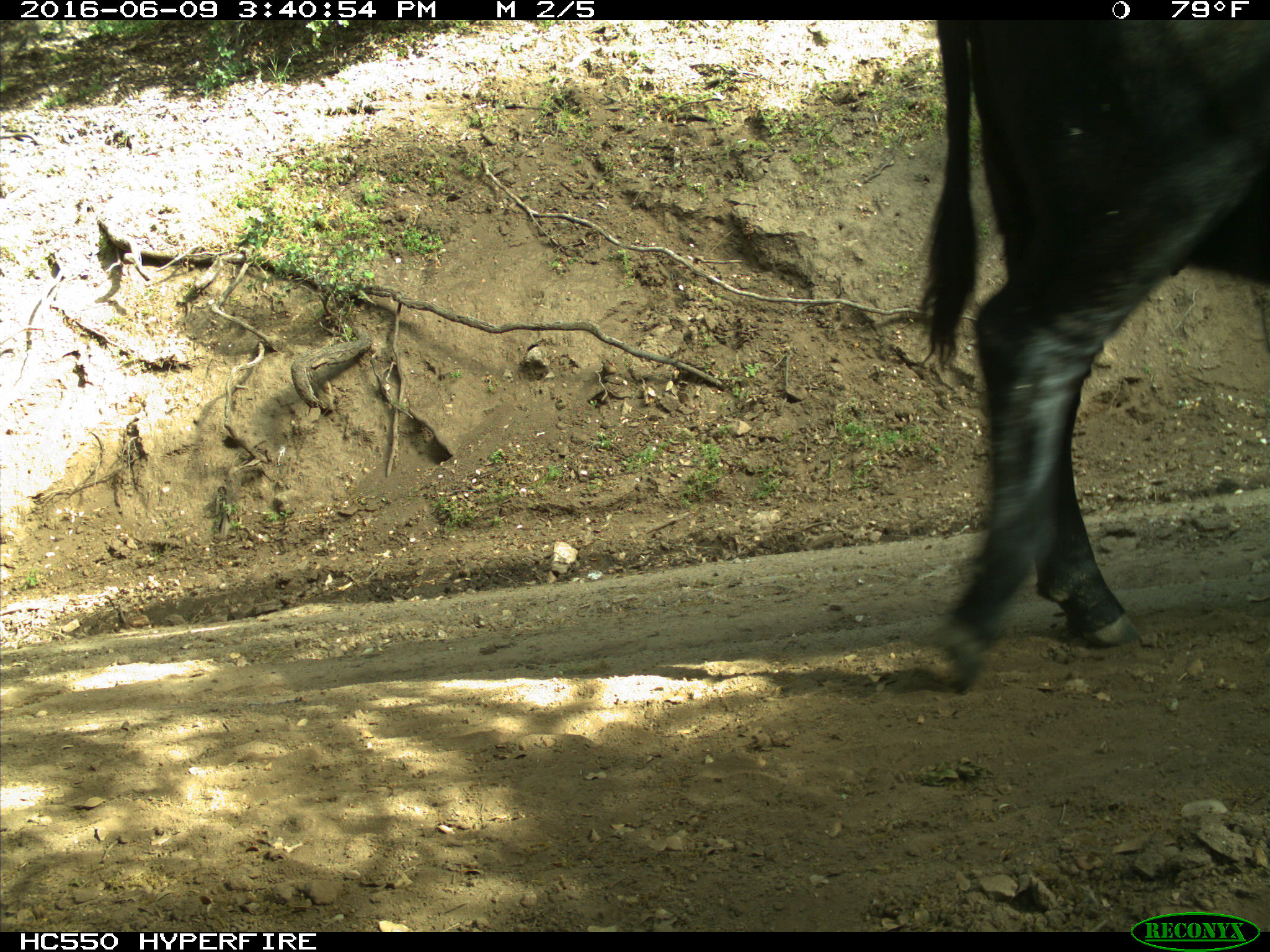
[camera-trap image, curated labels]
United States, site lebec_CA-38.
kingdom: Animalia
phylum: Chordata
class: Mammalia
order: Artiodactyla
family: Bovidae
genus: Bos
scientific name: Bos taurus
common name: domestic cow